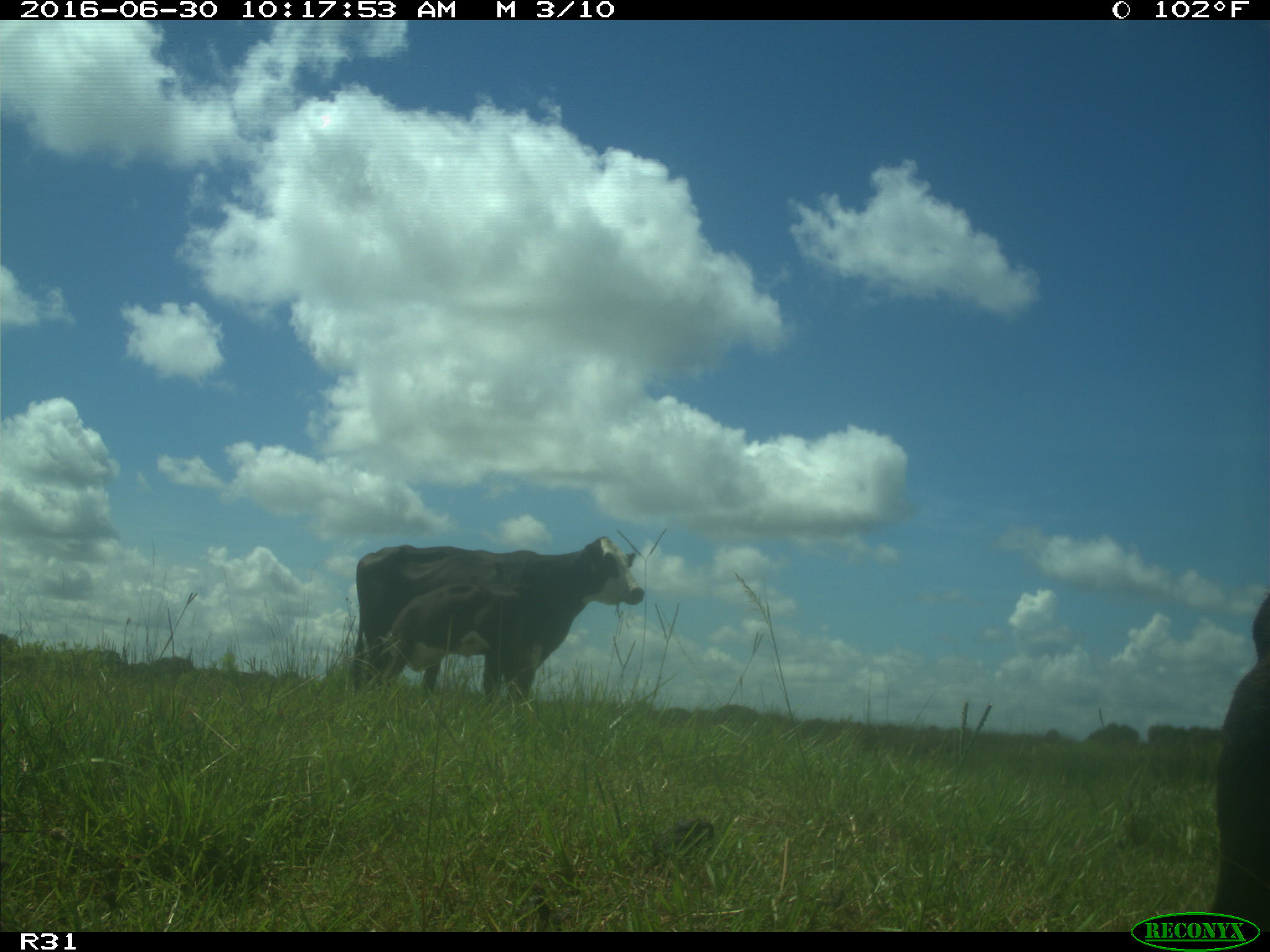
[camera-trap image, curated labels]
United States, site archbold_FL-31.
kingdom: Animalia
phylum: Chordata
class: Mammalia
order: Artiodactyla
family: Bovidae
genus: Bos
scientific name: Bos taurus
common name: domestic cow